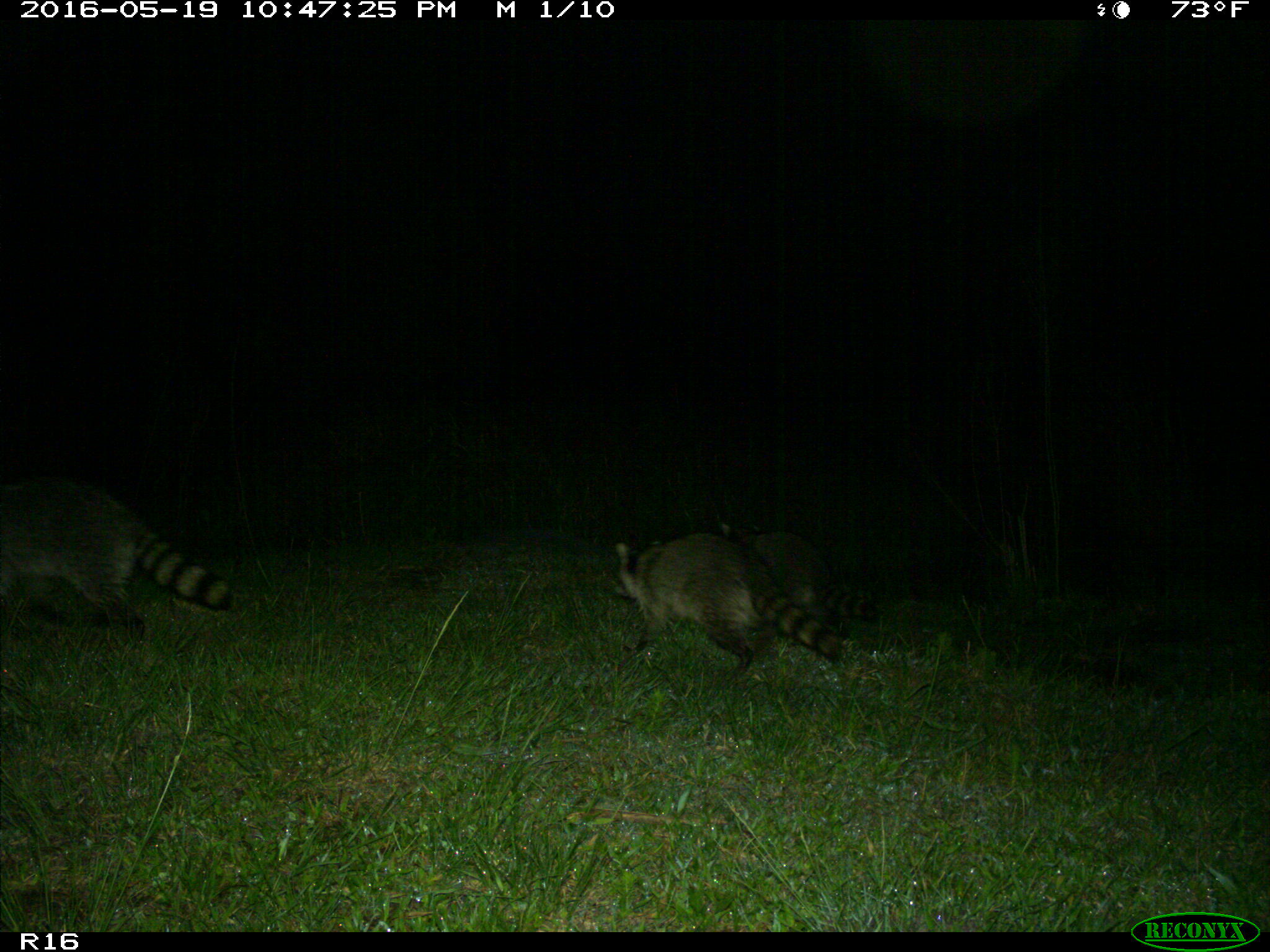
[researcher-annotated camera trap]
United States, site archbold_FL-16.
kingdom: Animalia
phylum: Chordata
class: Mammalia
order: Carnivora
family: Procyonidae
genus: Procyon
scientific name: Procyon lotor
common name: common raccoon